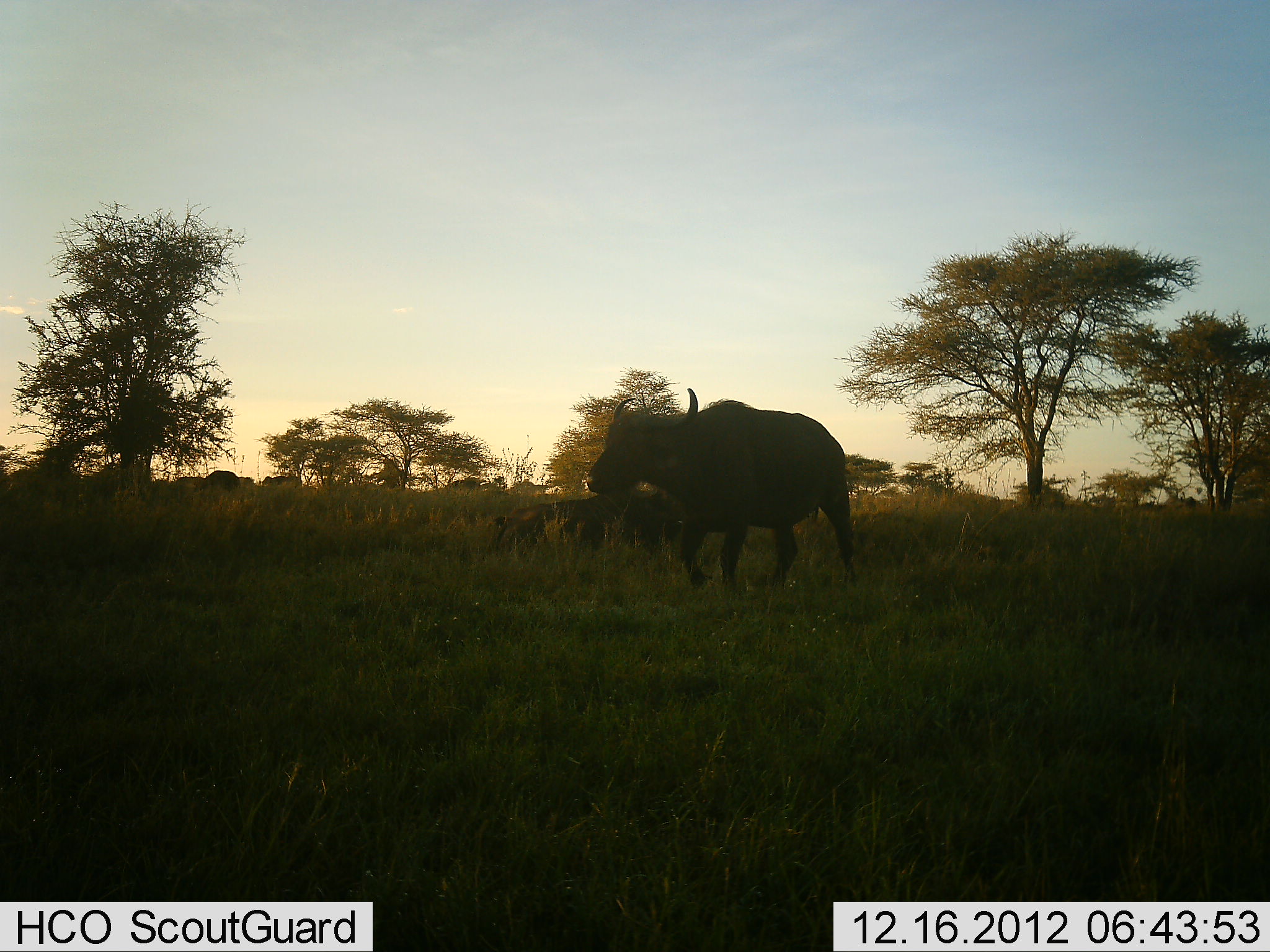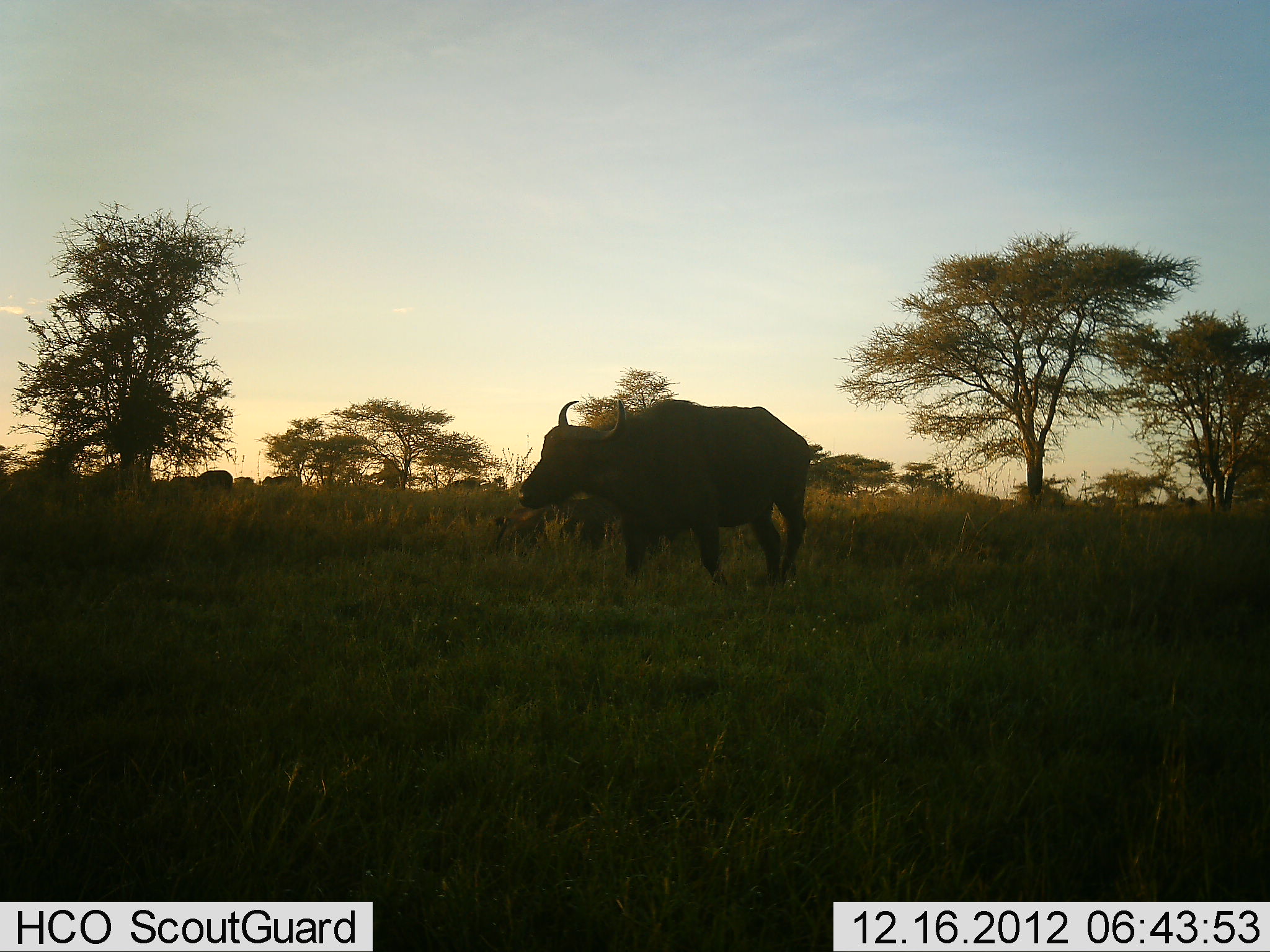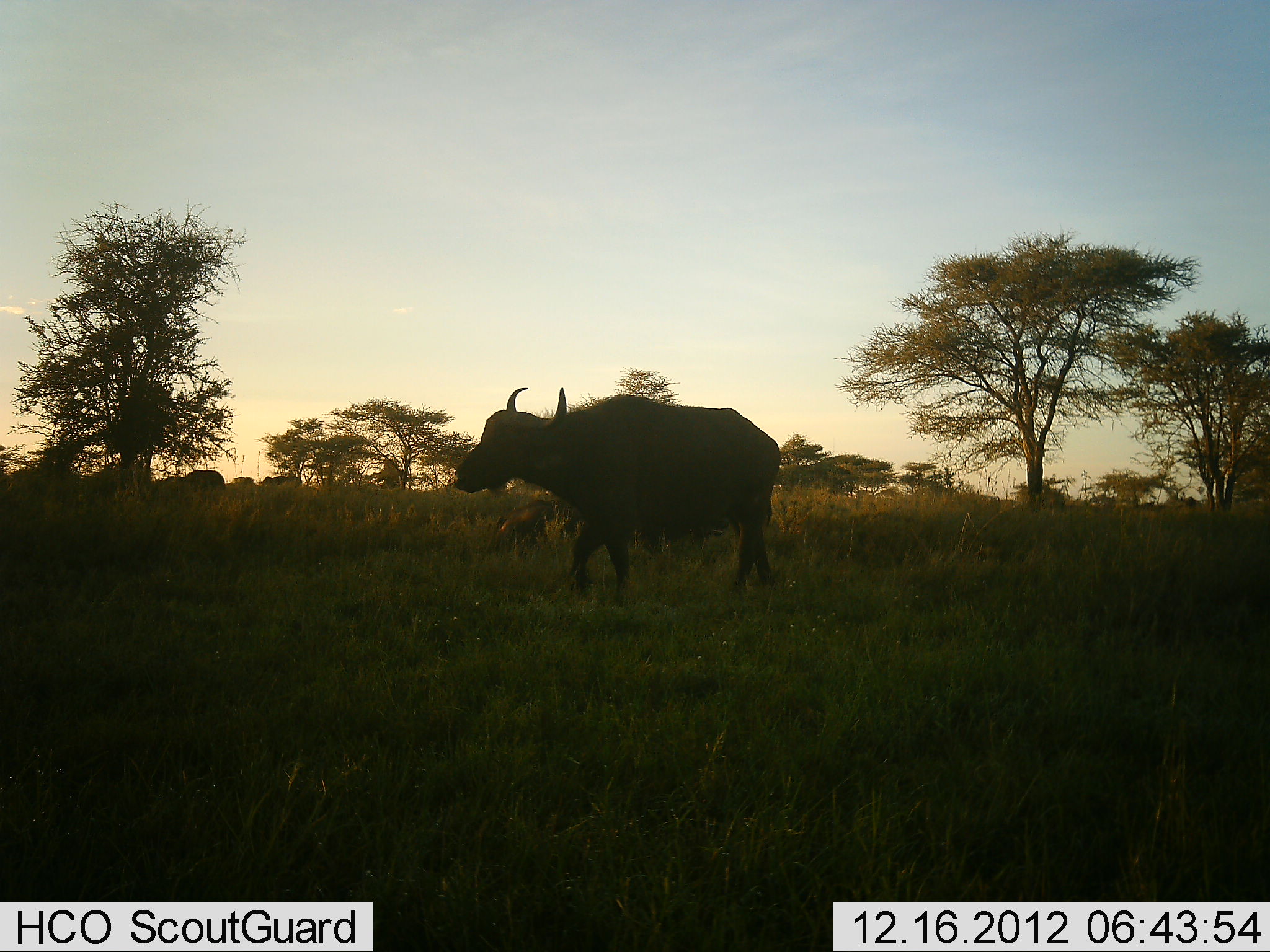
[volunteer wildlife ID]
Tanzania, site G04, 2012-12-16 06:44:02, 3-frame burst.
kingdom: Animalia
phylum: Chordata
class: Mammalia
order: Artiodactyla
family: Bovidae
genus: Syncerus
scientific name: Syncerus caffer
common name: cape buffalo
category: buffalo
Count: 2.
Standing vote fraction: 30%.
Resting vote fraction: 5%.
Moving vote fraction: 80%.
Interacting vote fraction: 0%.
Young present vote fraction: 5%.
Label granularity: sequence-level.